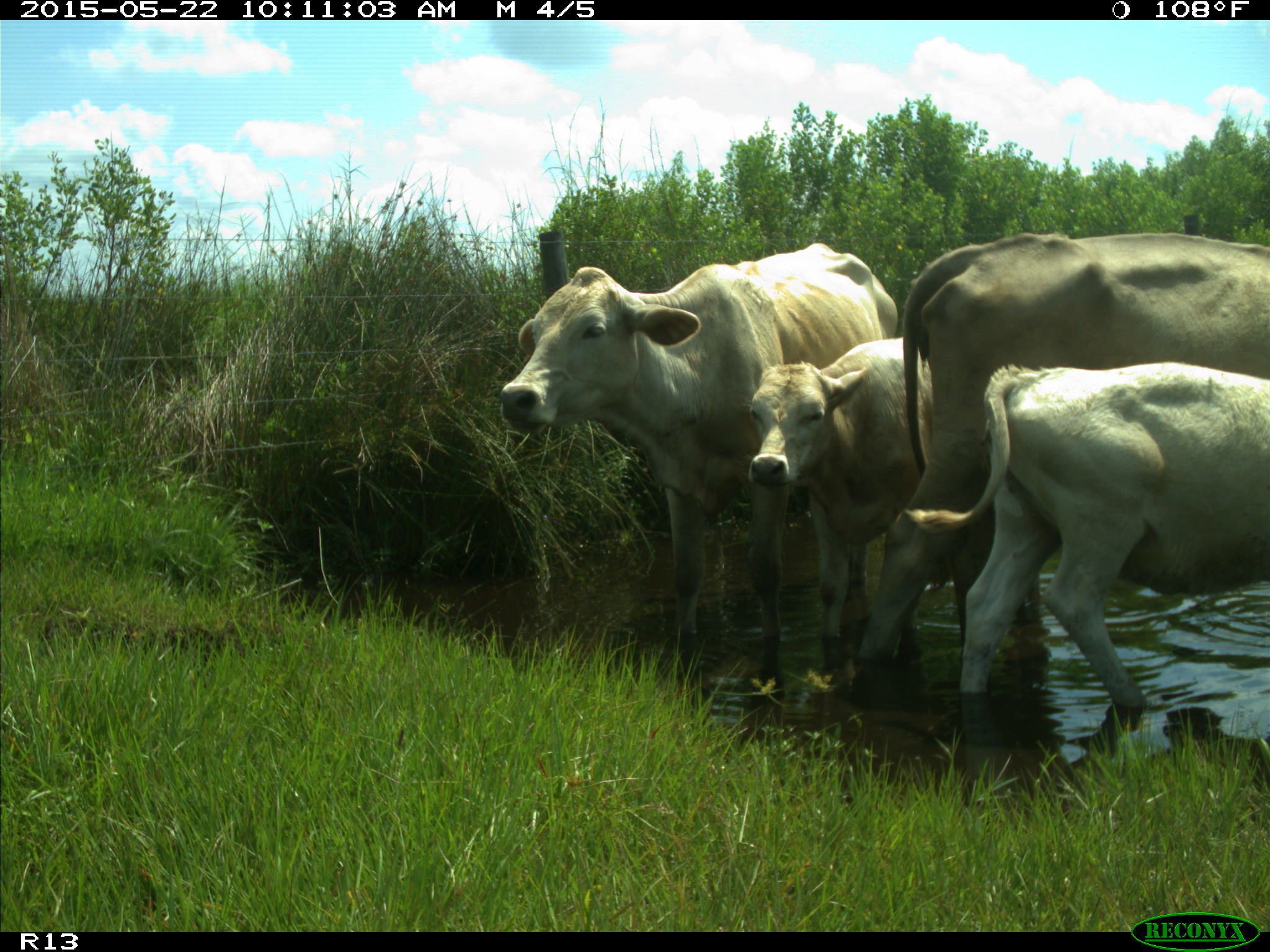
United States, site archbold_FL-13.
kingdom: Animalia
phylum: Chordata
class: Mammalia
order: Artiodactyla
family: Bovidae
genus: Bos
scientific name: Bos taurus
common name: domestic cow